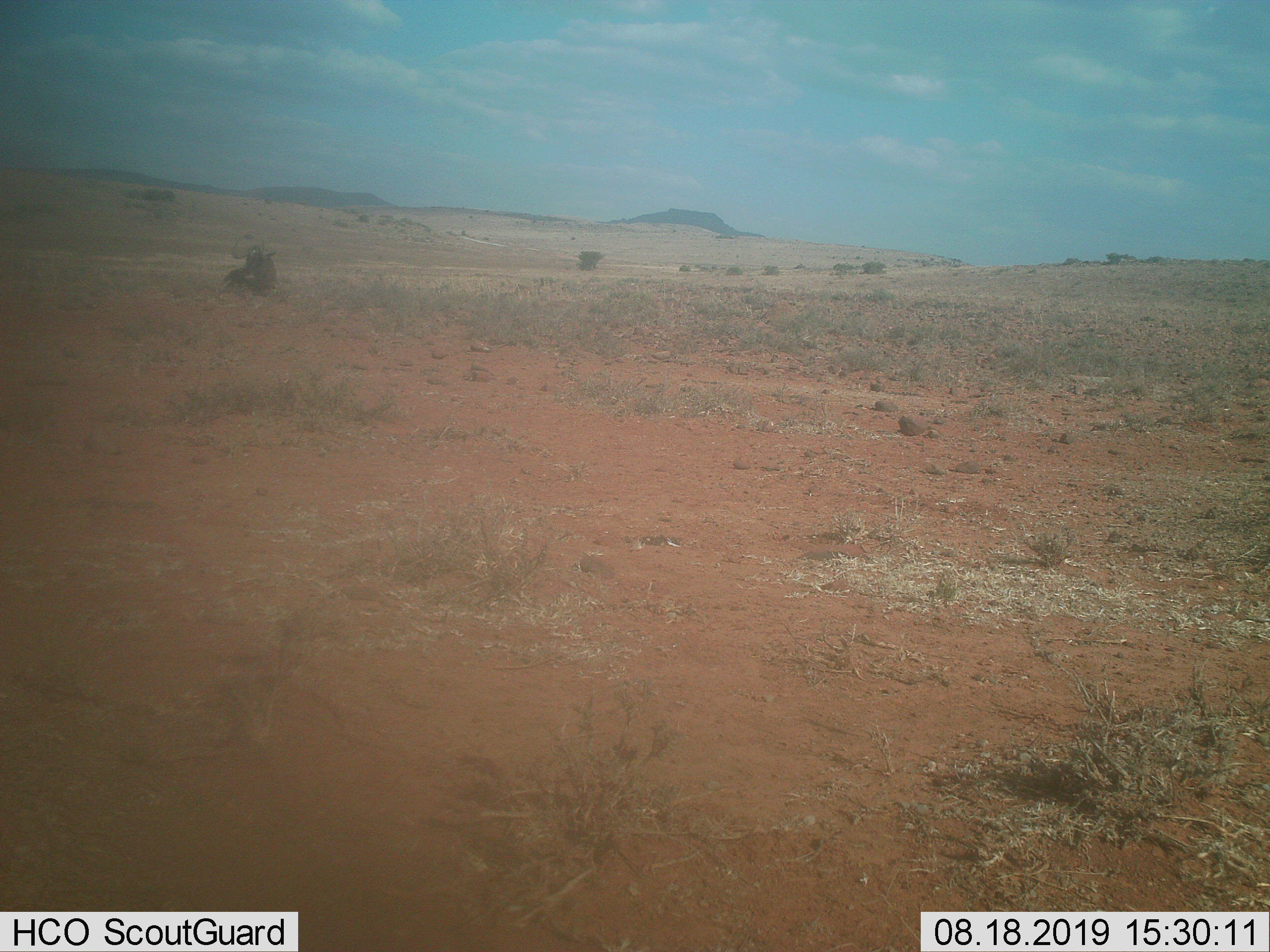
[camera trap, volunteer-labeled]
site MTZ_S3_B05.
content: unidentified animal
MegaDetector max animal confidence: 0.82